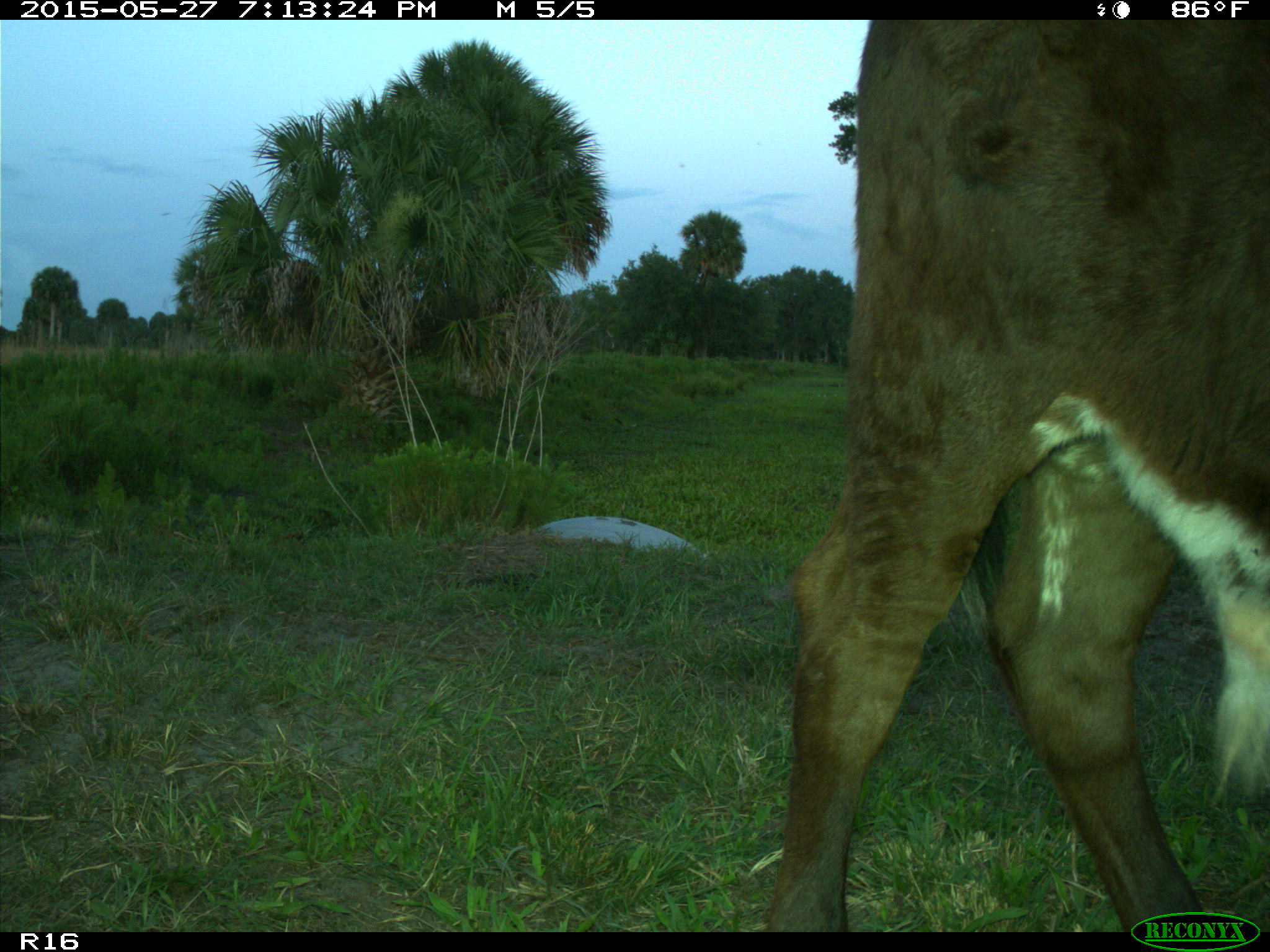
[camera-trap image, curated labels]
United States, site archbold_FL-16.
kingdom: Animalia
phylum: Chordata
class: Mammalia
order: Artiodactyla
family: Bovidae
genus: Bos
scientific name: Bos taurus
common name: domestic cow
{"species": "Bos taurus (domestic cow)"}